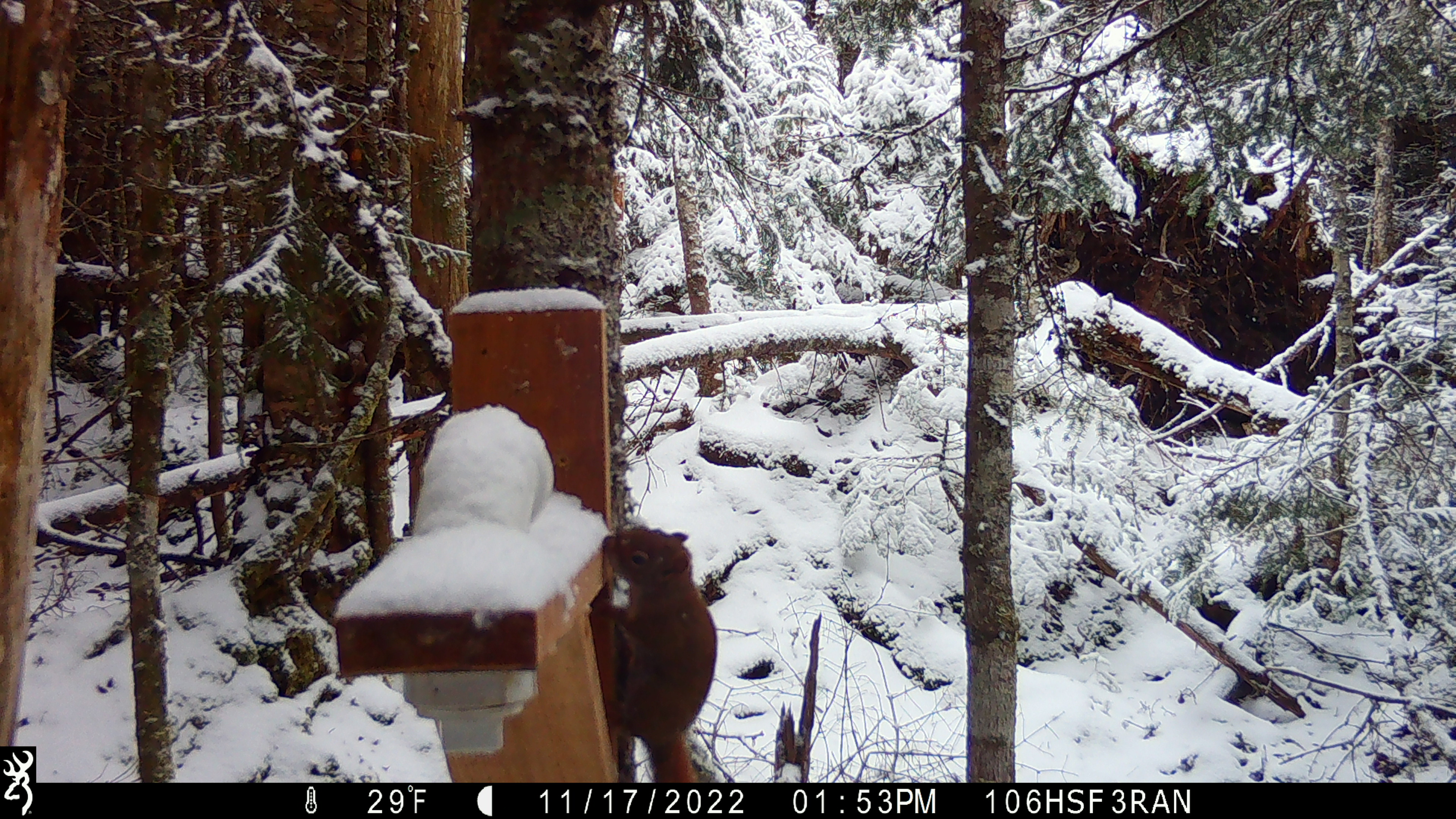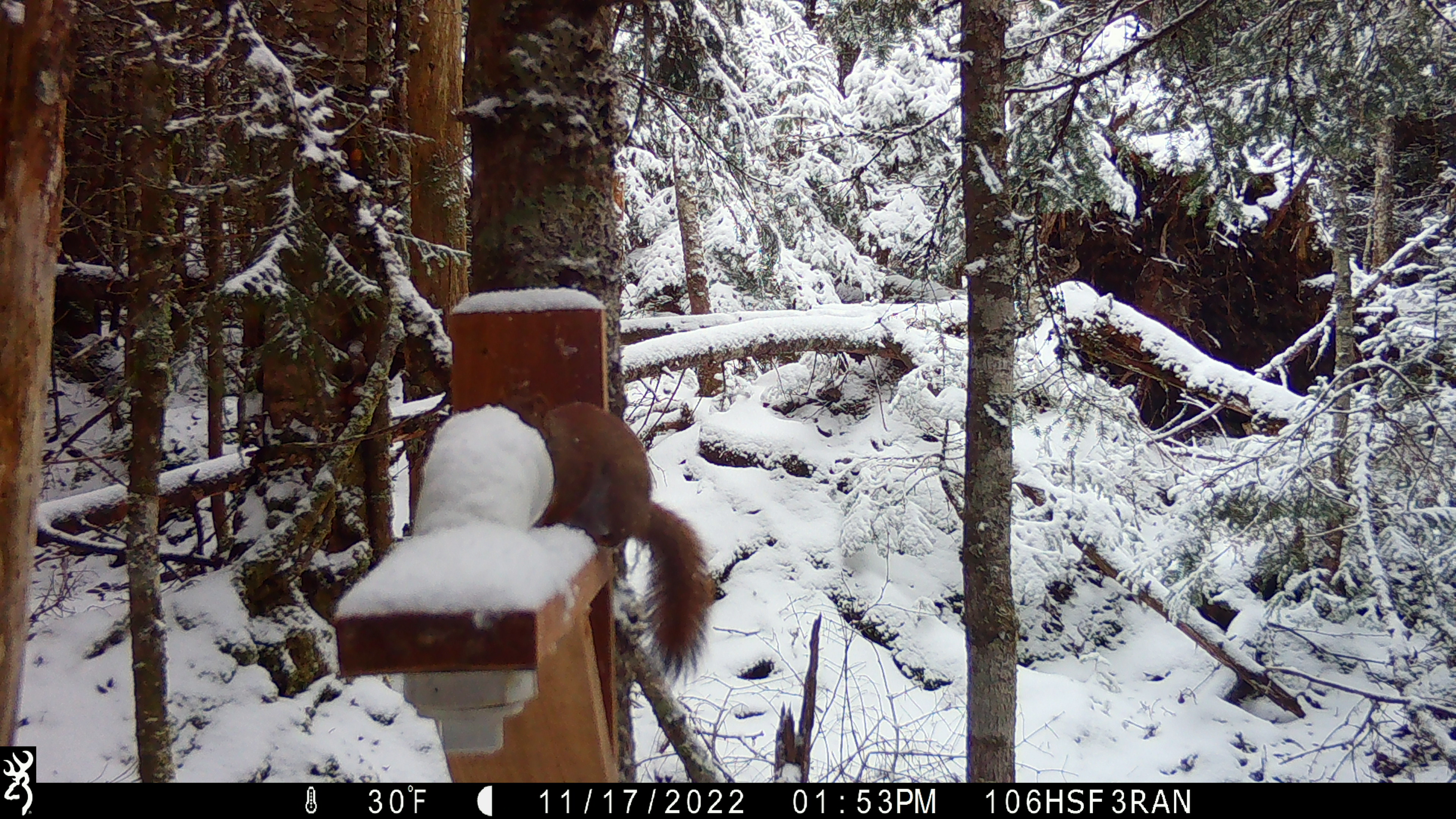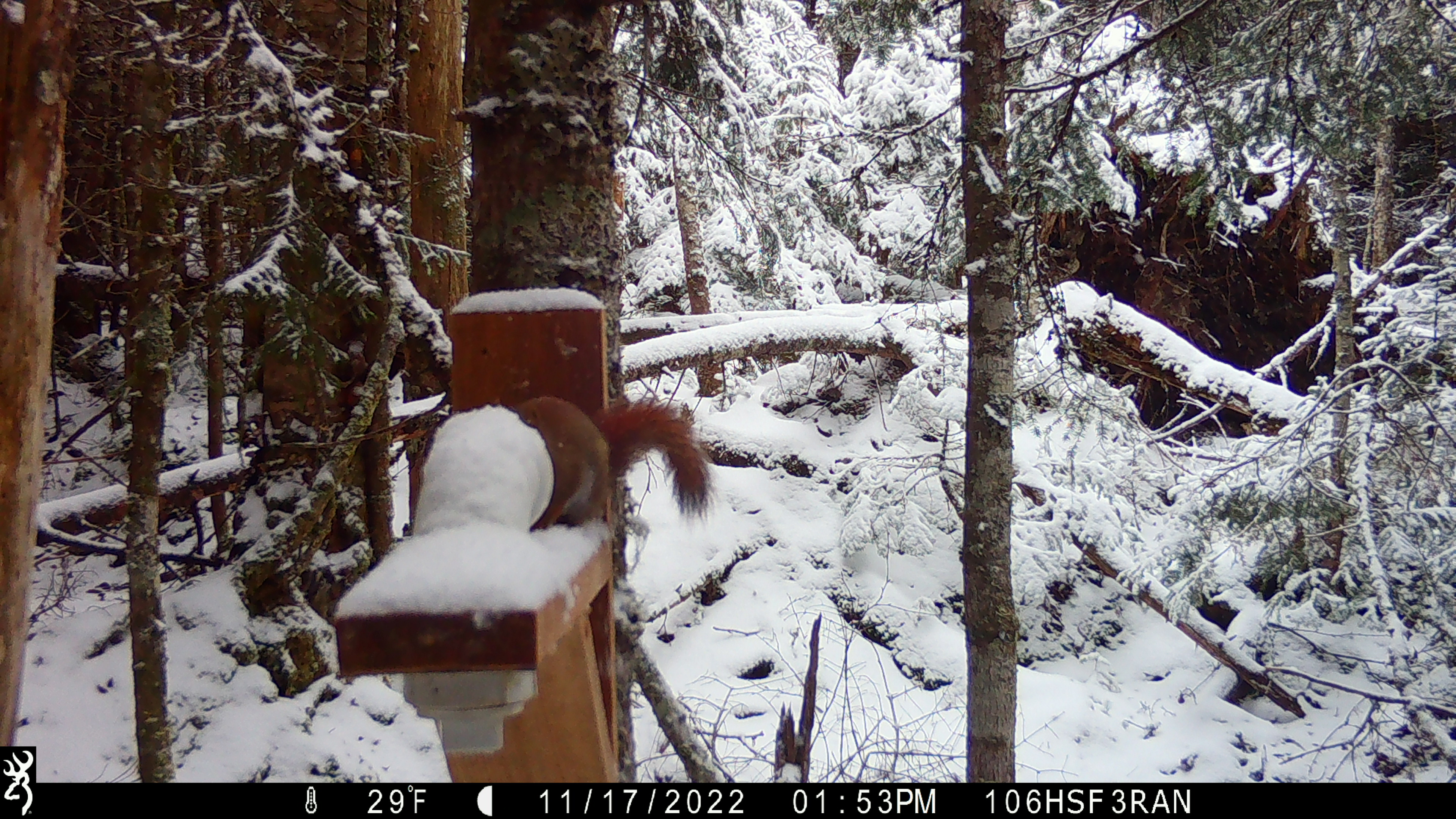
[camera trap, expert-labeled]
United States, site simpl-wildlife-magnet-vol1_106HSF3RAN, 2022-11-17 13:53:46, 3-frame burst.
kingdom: Animalia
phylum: Chordata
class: Mammalia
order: Rodentia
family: Sciuridae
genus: Tamiasciurus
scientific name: Tamiasciurus hudsonicus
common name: red squirrel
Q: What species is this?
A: Red squirrel (Tamiasciurus hudsonicus).